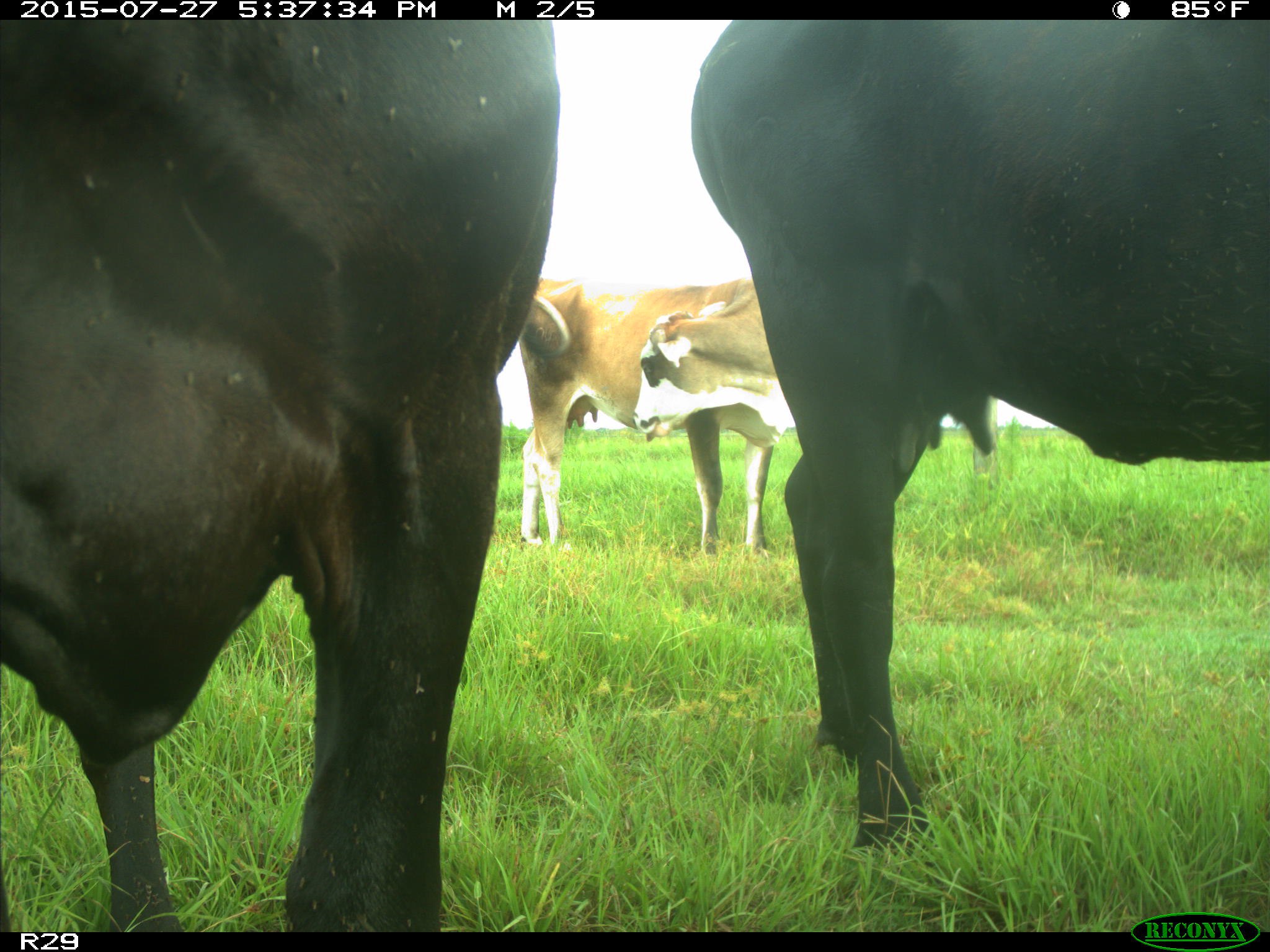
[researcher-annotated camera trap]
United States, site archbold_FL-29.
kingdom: Animalia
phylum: Chordata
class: Mammalia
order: Artiodactyla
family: Bovidae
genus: Bos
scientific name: Bos taurus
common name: domestic cow